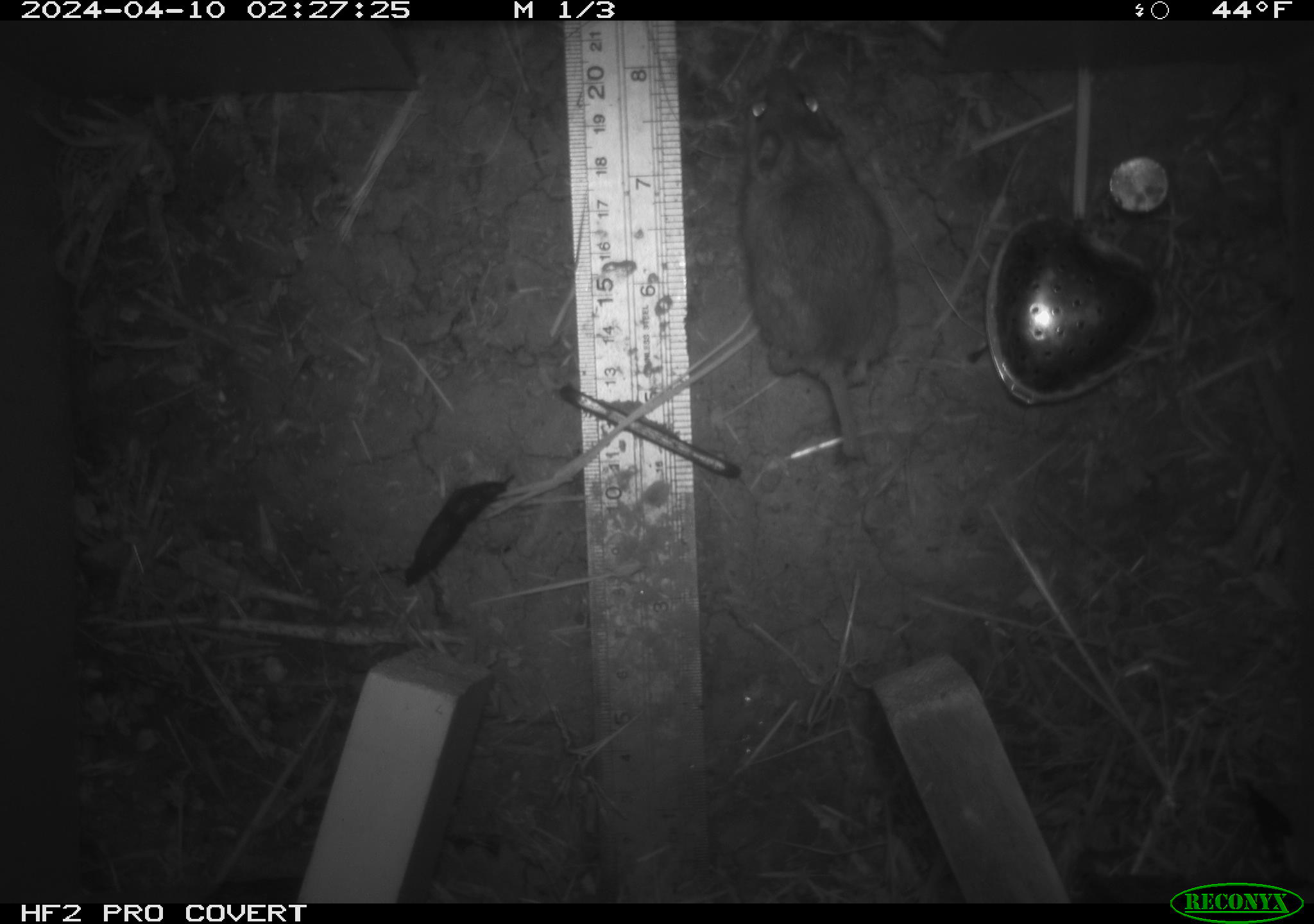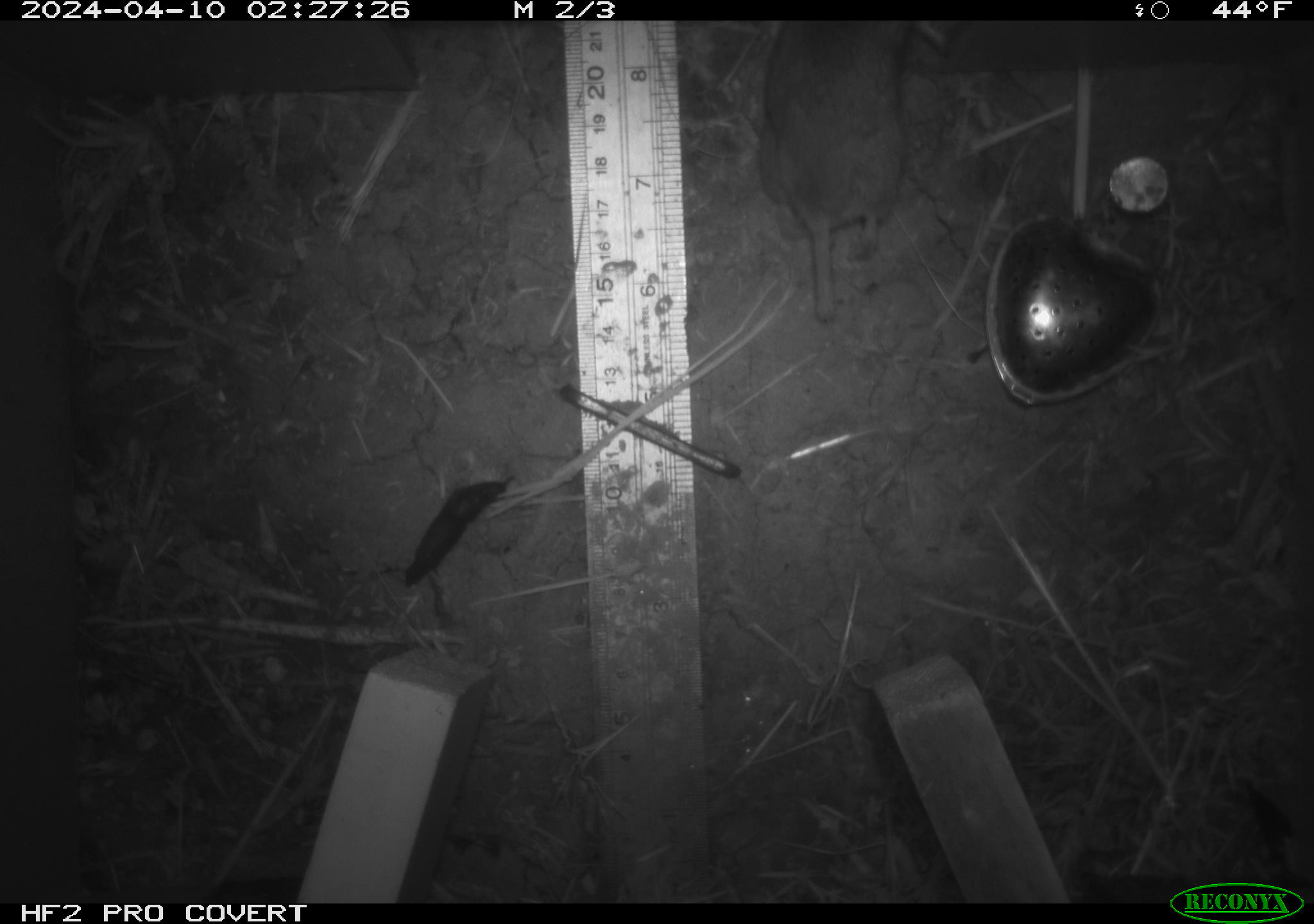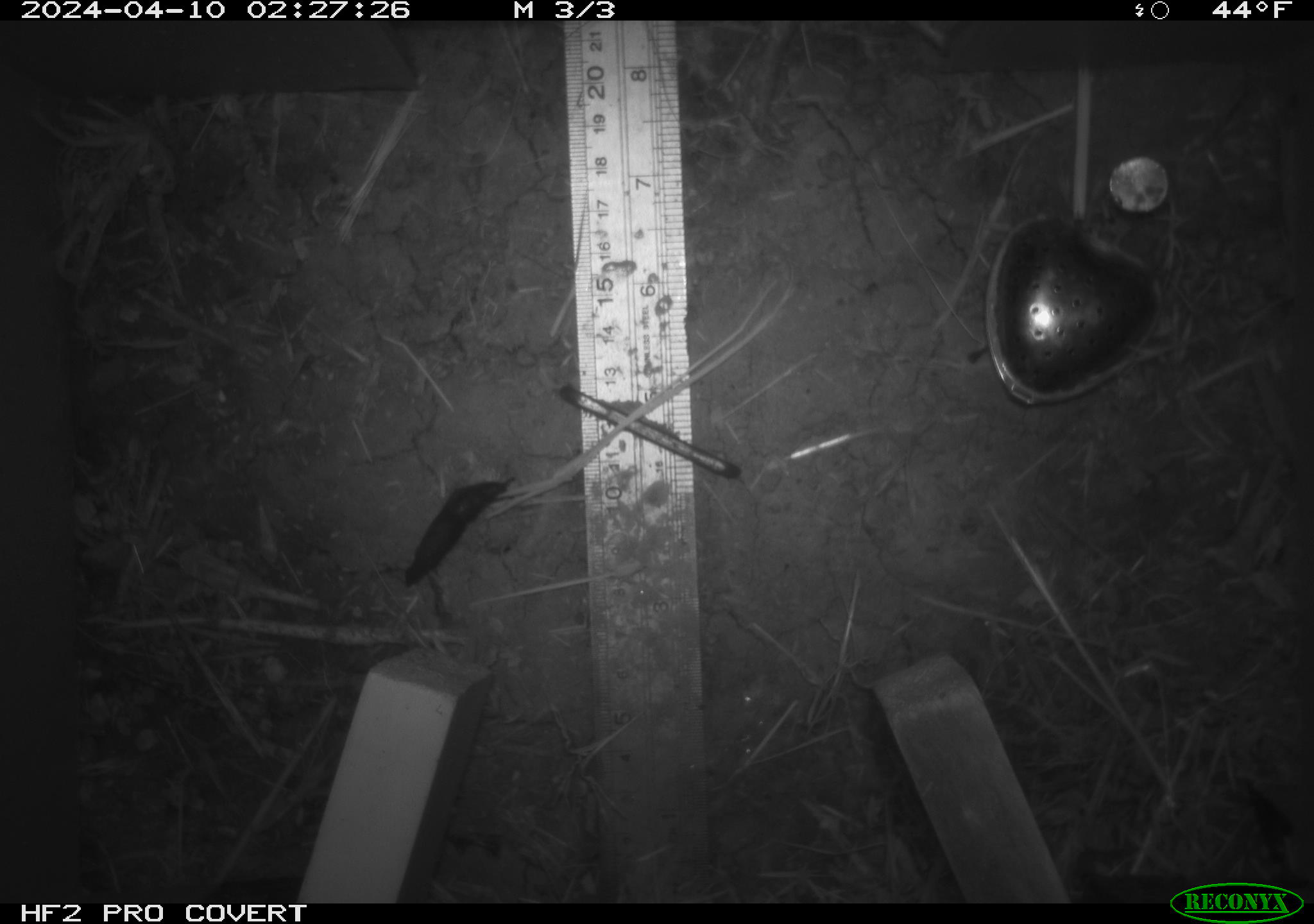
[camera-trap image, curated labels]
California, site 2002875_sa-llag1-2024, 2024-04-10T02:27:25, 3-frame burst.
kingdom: Animalia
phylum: Chordata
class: Mammalia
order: Rodentia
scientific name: Rodentia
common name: mouse species